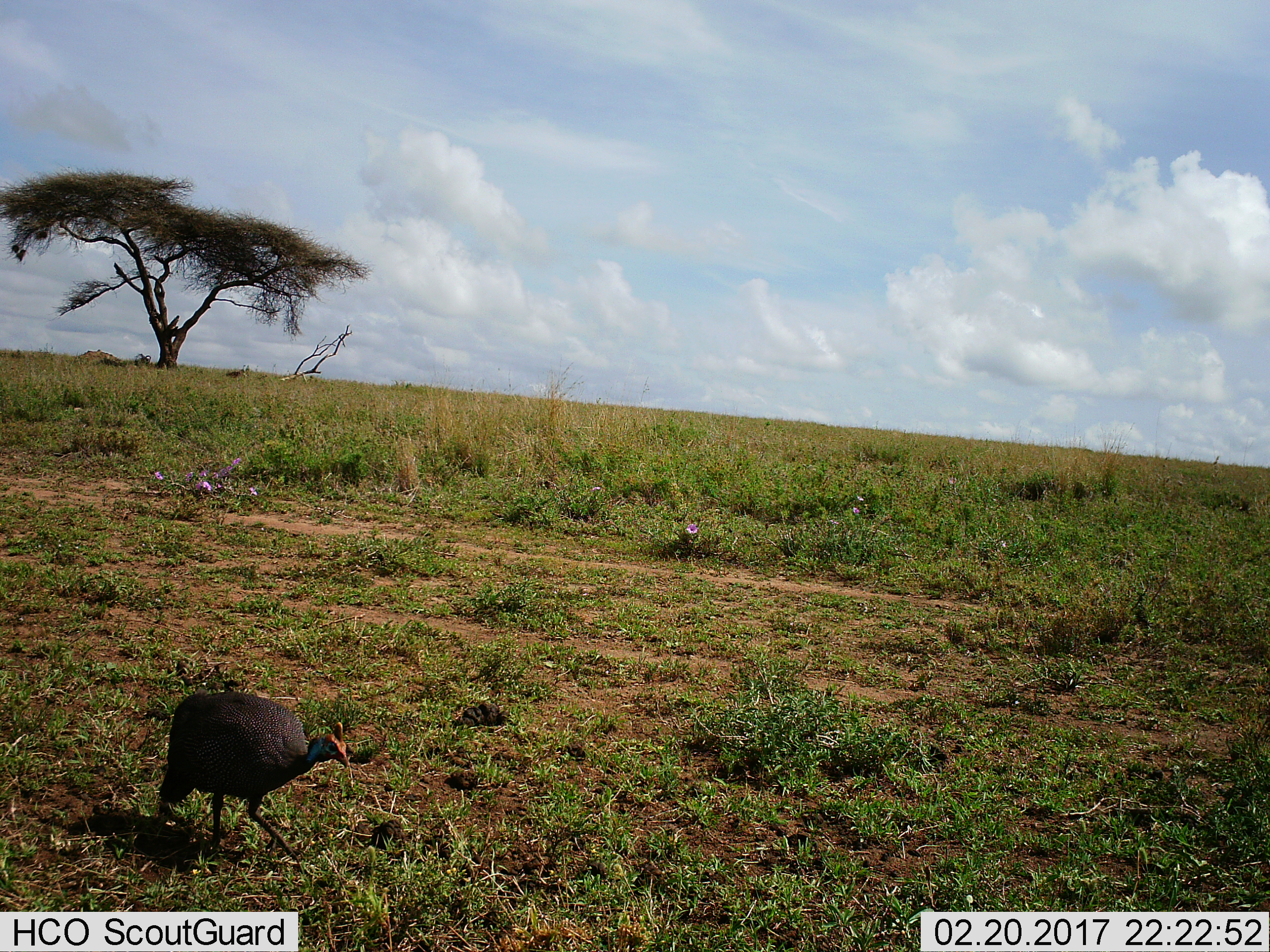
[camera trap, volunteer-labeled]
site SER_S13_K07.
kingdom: Animalia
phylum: Chordata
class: Aves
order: Galliformes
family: Numididae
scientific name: Numididae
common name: guineafowl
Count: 1.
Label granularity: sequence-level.